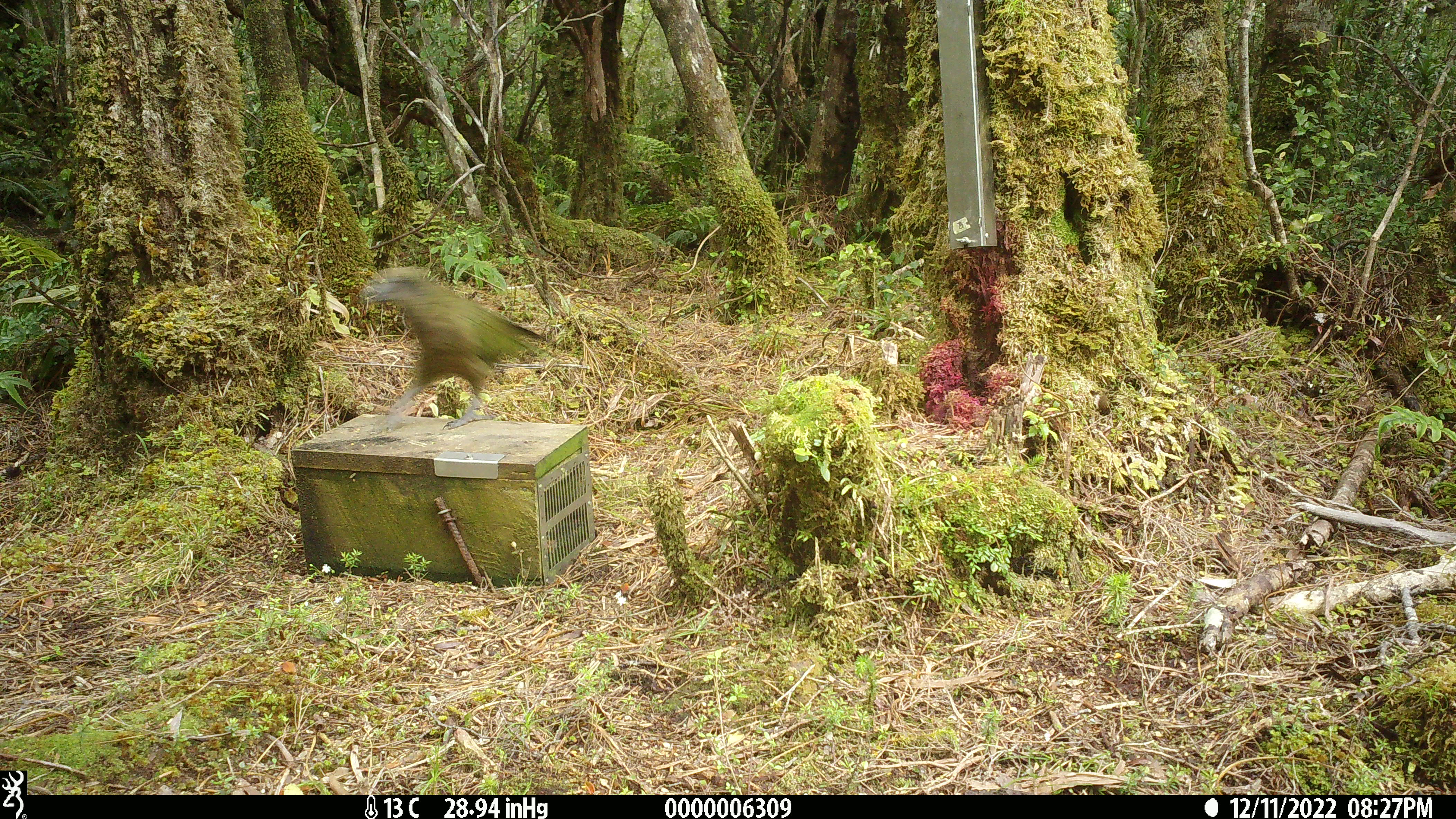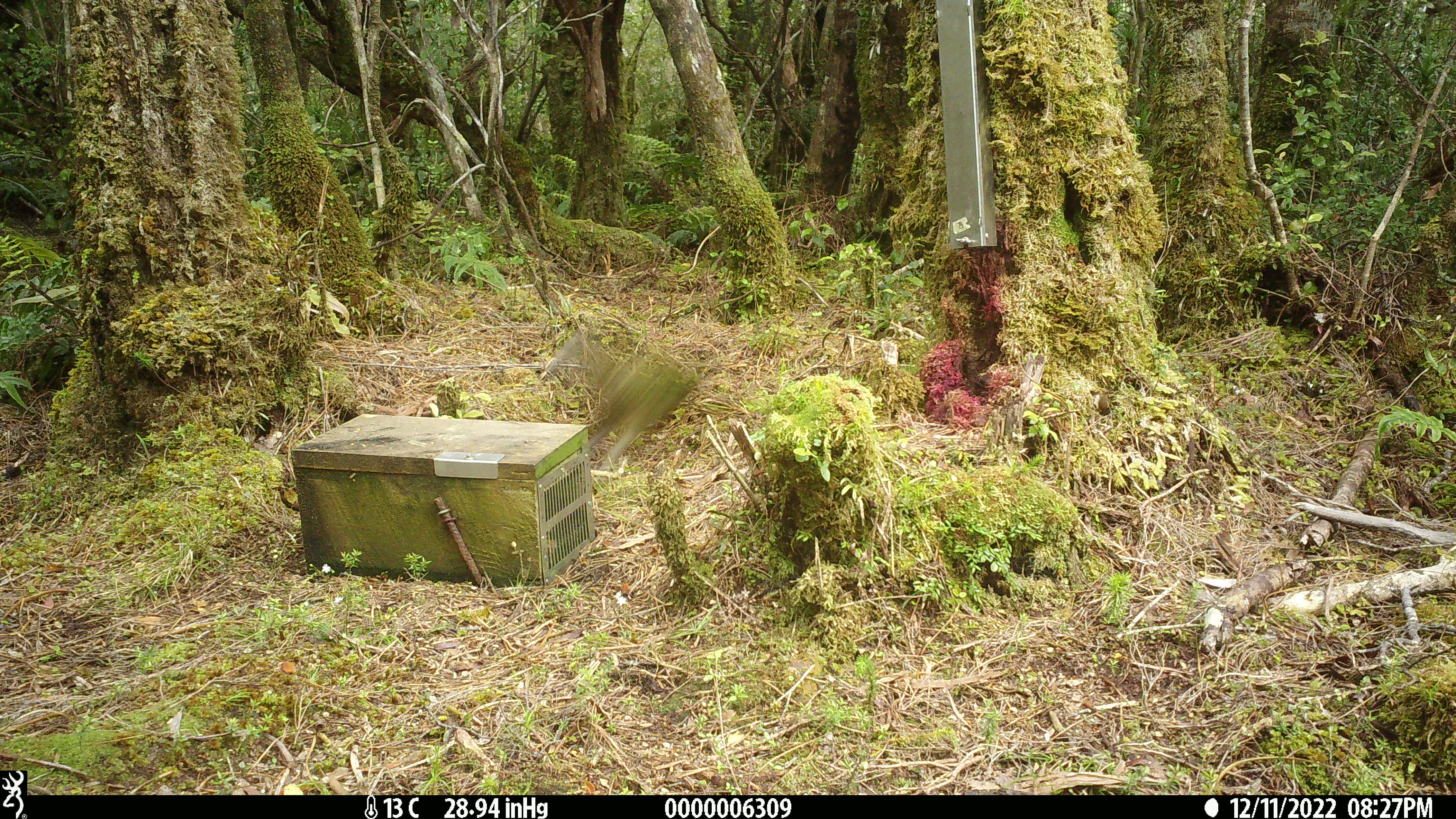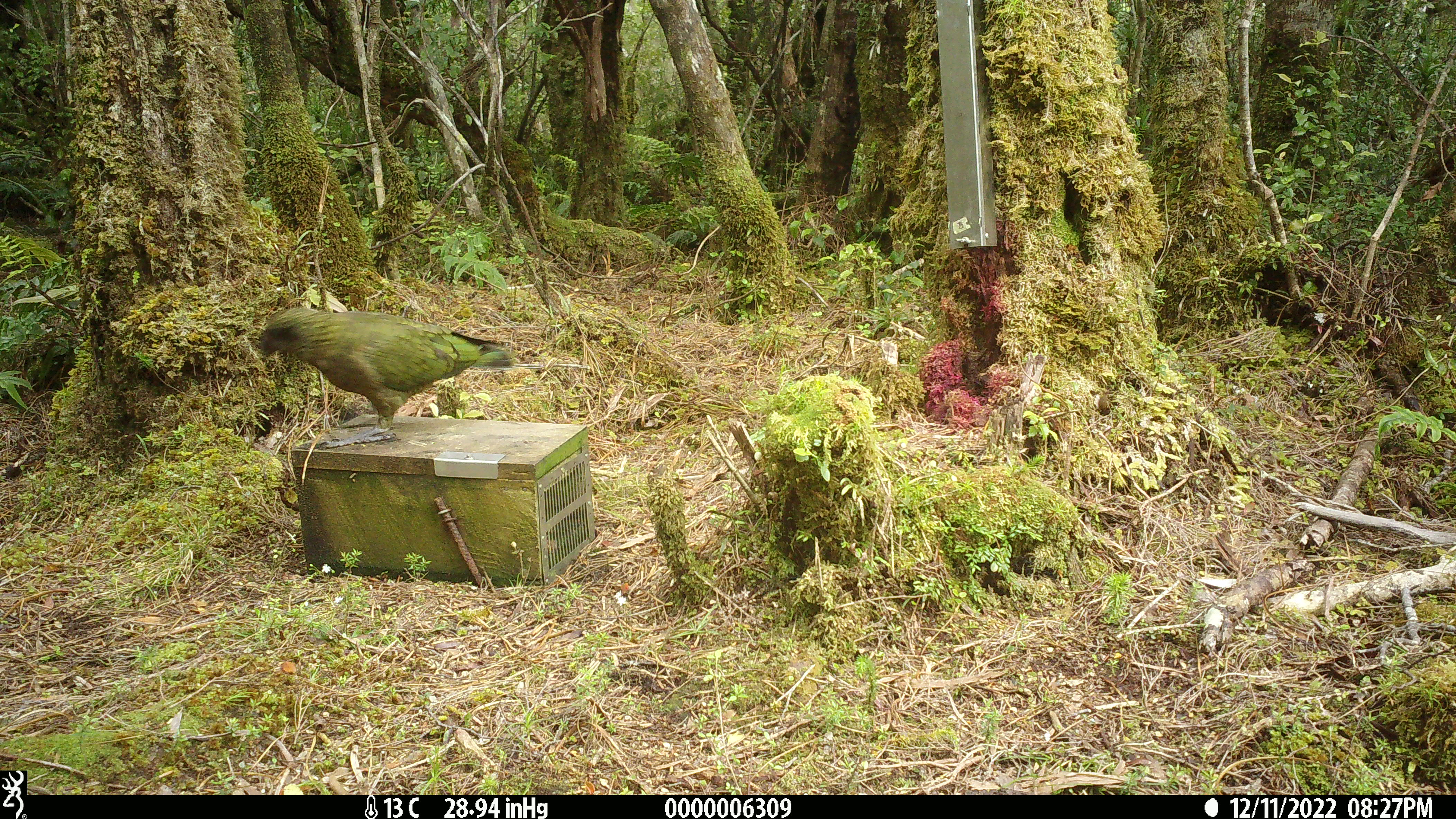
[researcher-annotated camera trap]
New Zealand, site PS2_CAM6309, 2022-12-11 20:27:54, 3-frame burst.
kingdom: Animalia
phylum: Chordata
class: Aves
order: Psittaciformes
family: Strigopidae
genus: Nestor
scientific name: Nestor notabilis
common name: kea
Kea (Nestor notabilis).